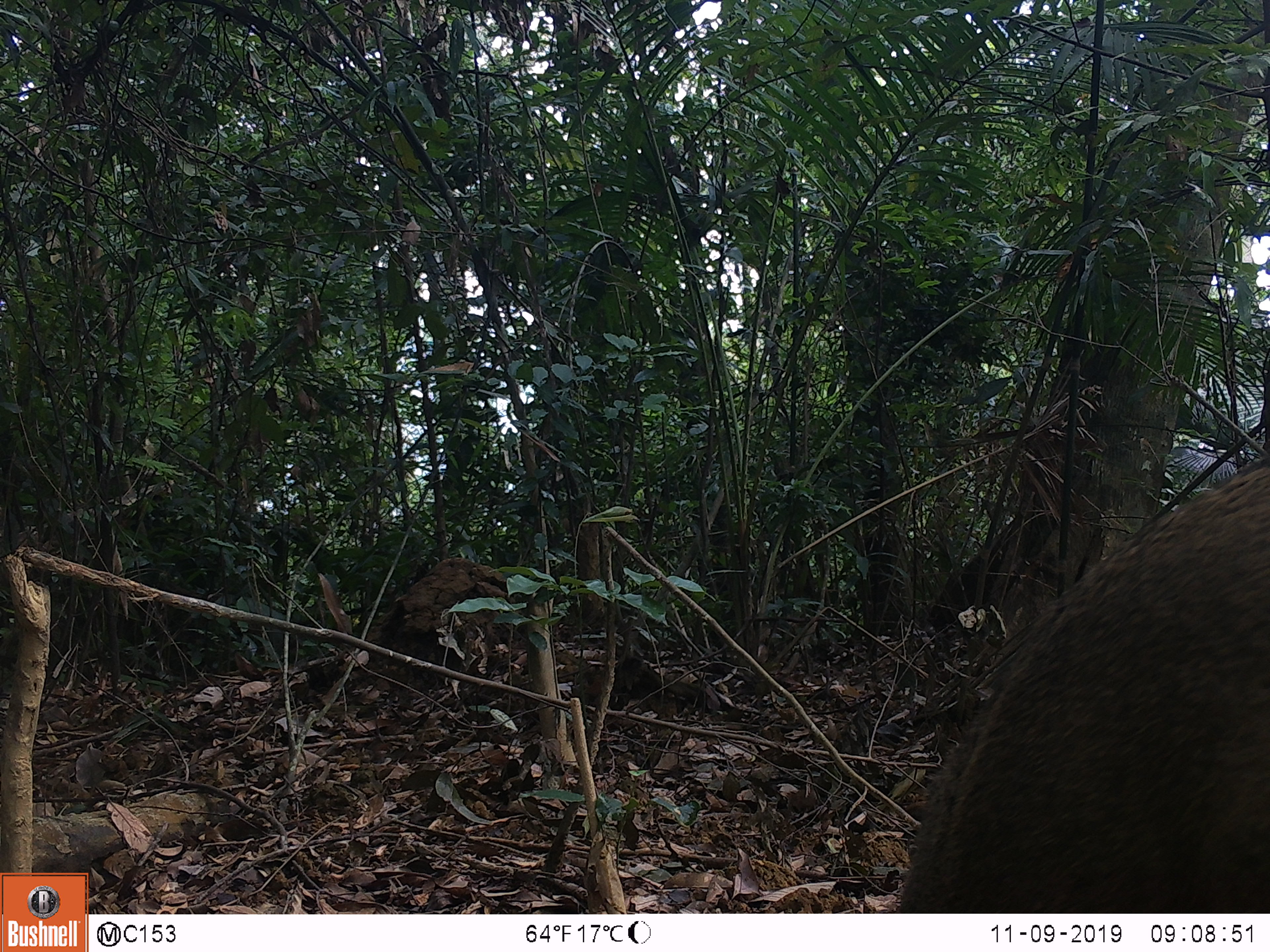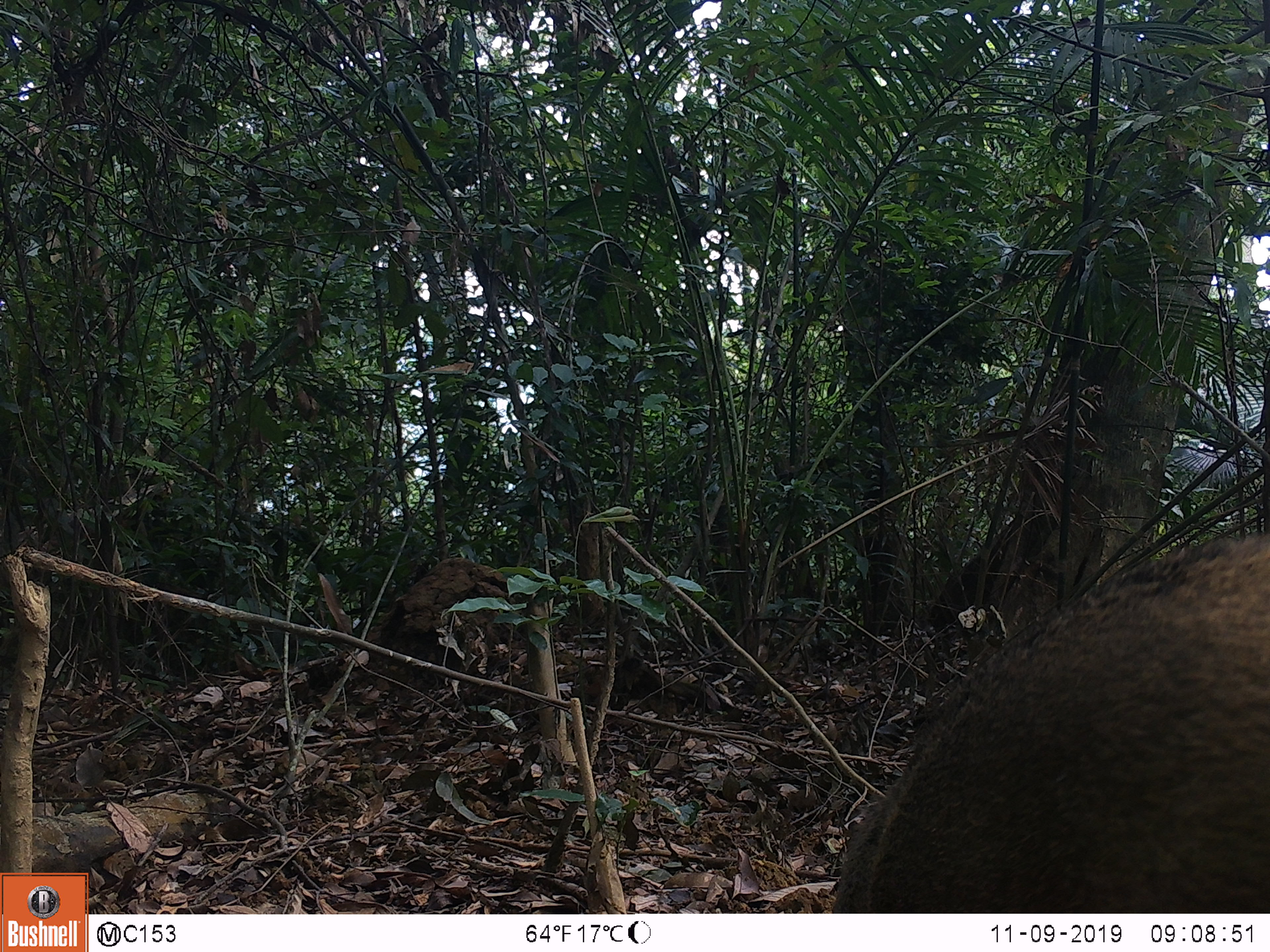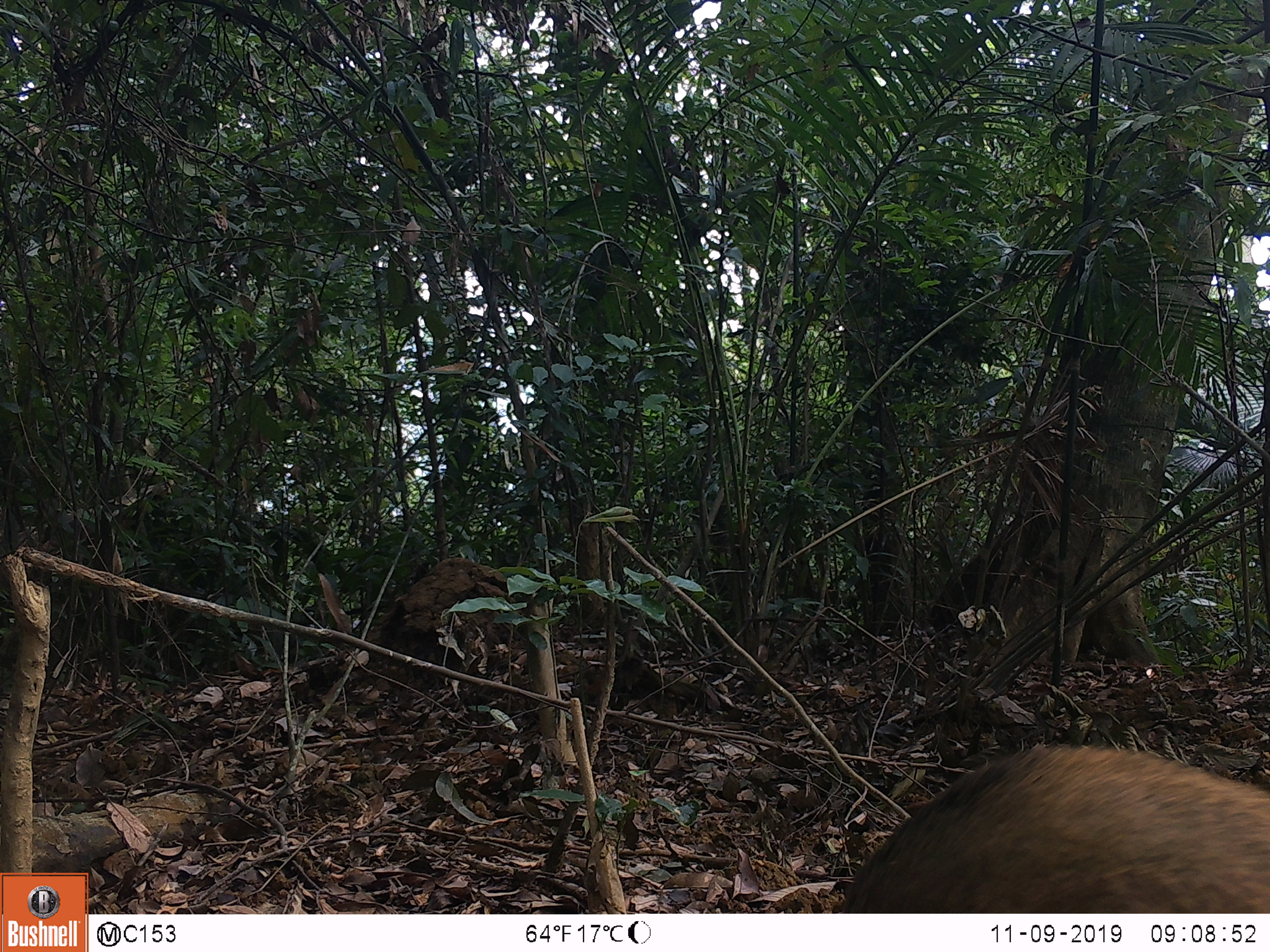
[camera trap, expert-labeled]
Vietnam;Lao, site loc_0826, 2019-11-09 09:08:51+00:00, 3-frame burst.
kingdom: Animalia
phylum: Chordata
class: Mammalia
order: Artiodactyla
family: Suidae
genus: Sus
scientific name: Sus scrofa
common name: eurasian wild pig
Eurasian wild pig (Sus scrofa). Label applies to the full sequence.